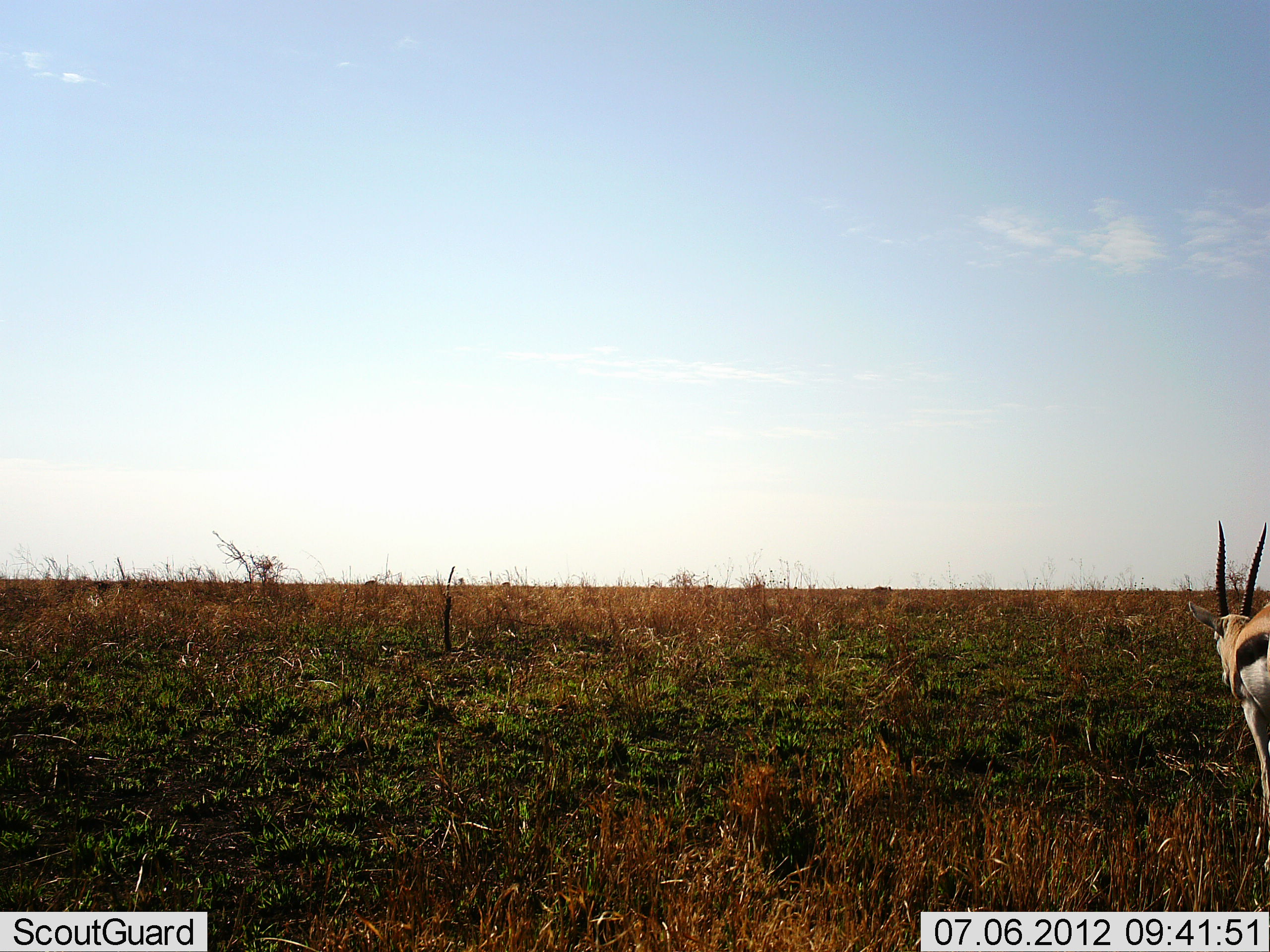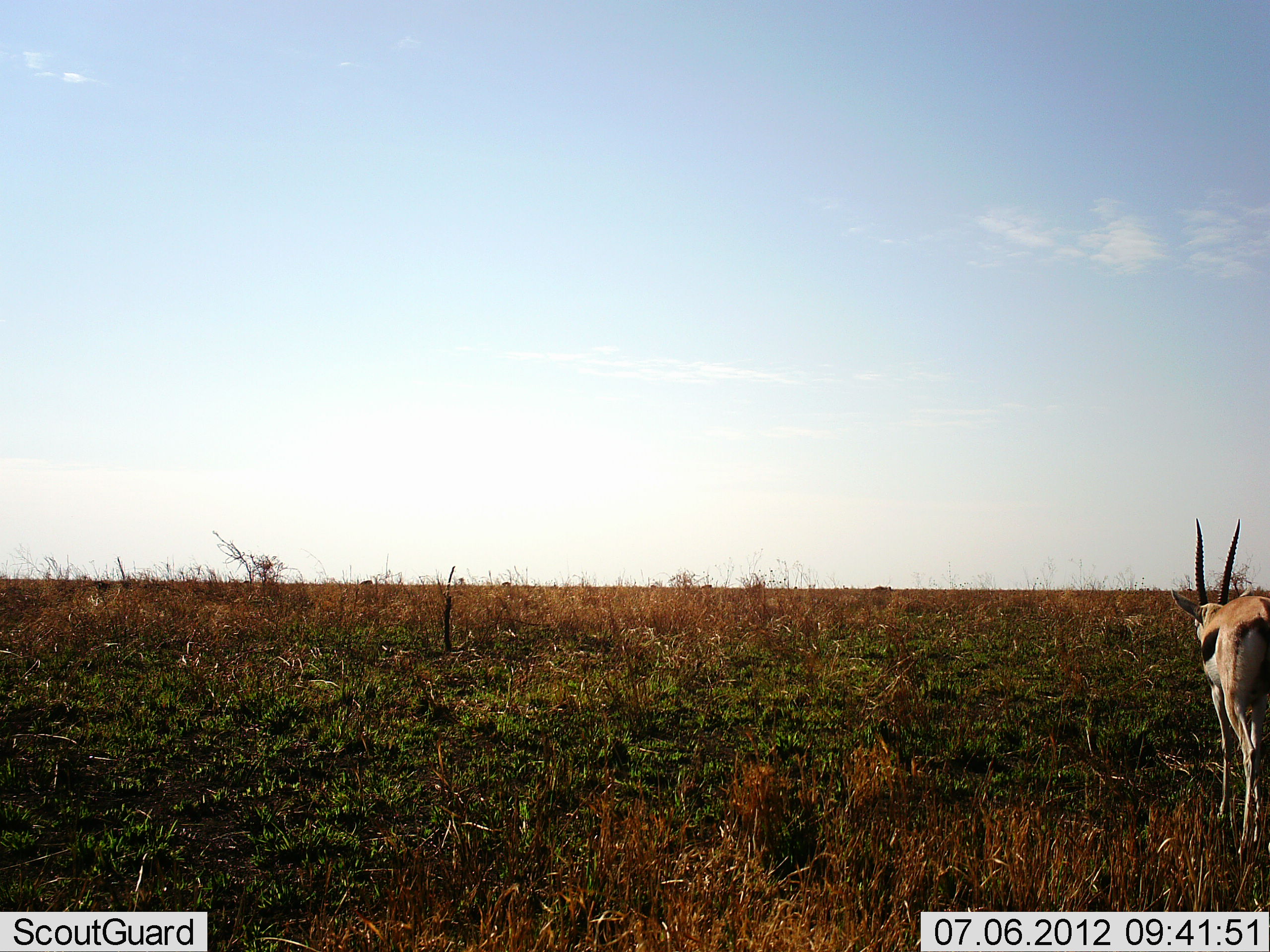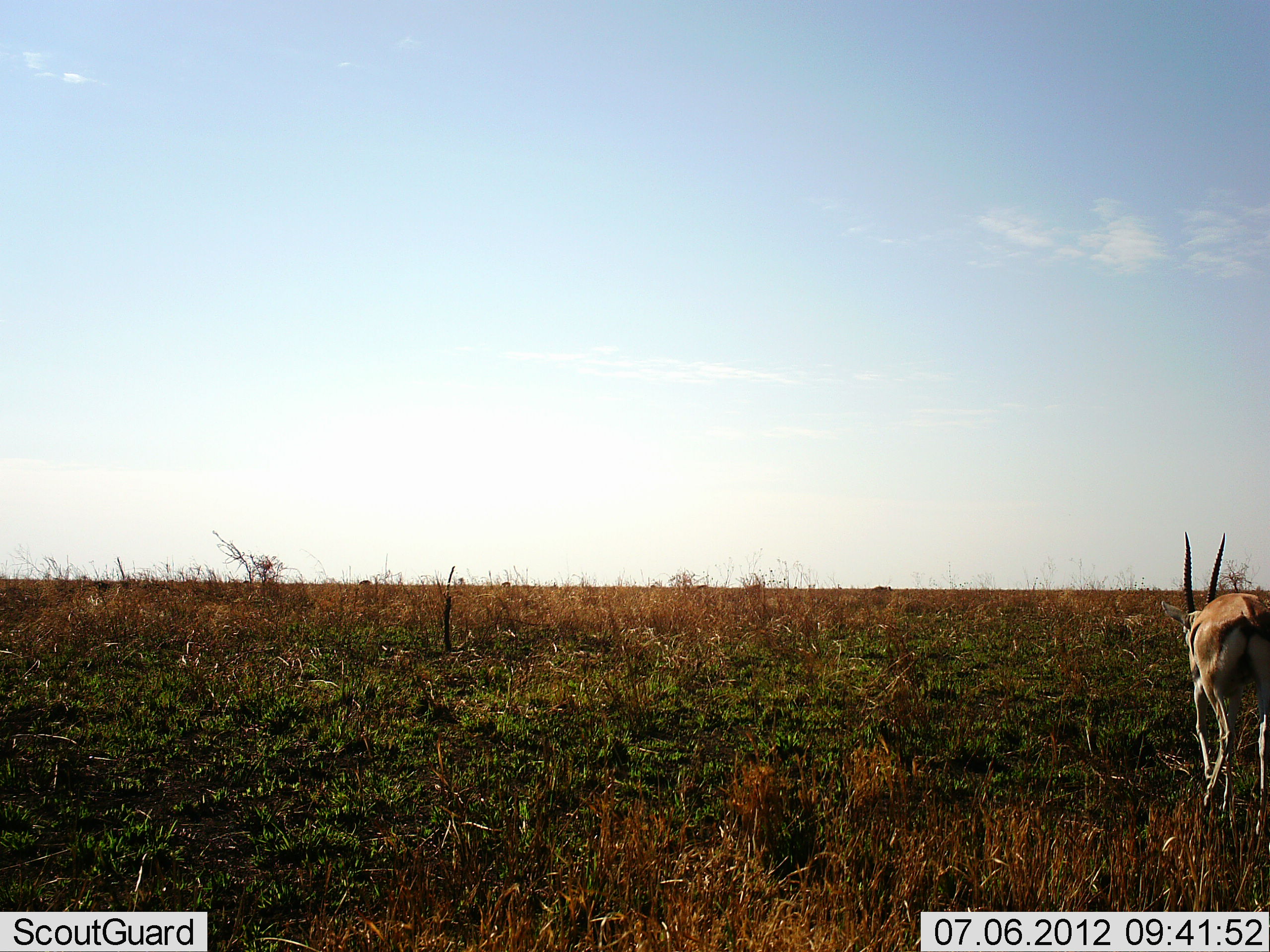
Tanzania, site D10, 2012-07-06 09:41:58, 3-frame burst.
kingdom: Animalia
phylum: Chordata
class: Mammalia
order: Artiodactyla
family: Bovidae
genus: Eudorcas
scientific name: Eudorcas thomsonii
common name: thomson's gazelle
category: gazellethomsons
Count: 1.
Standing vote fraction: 30%.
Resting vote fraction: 0%.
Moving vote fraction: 60%.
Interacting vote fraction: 0%.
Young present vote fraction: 0%.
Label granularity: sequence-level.